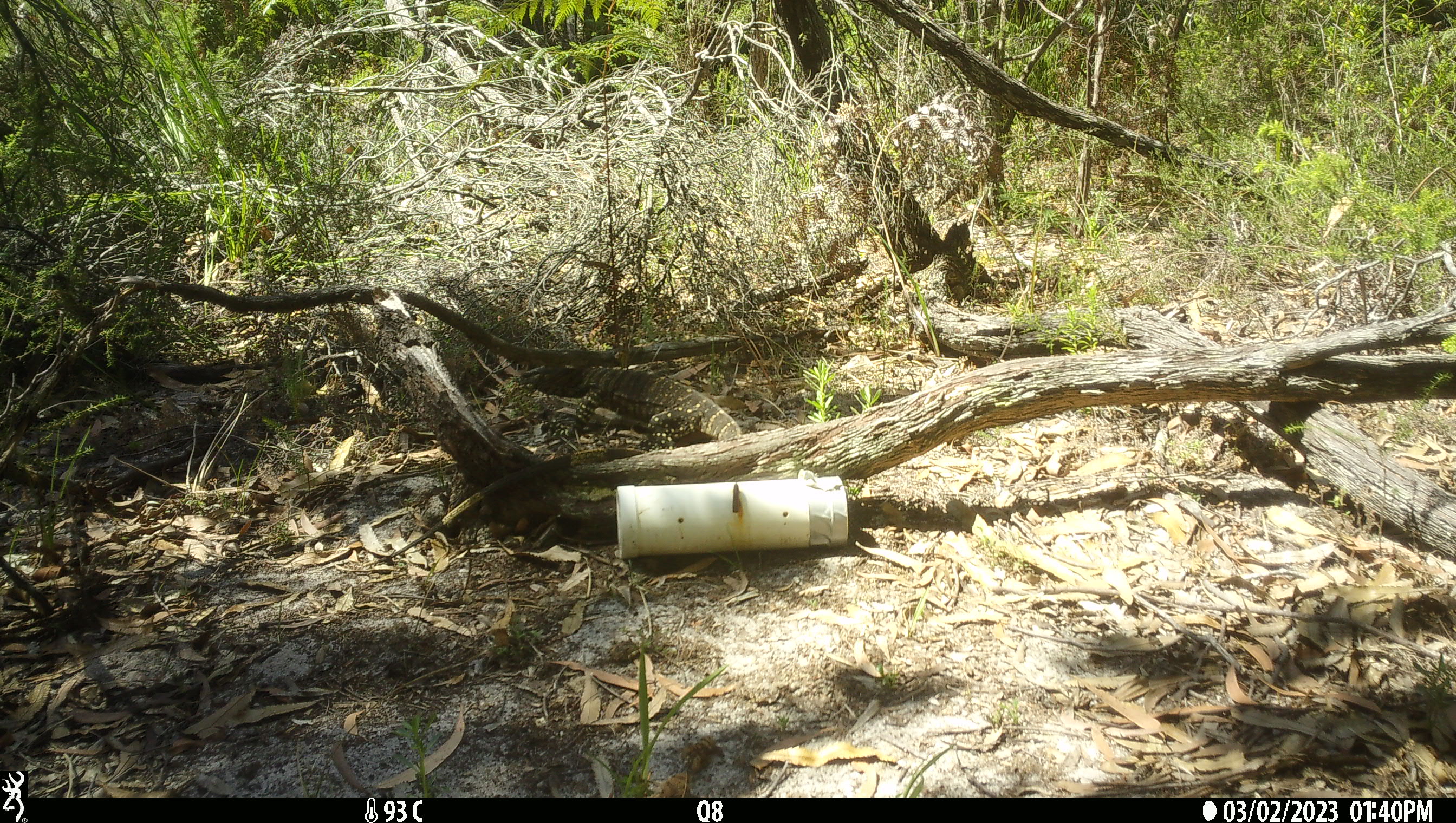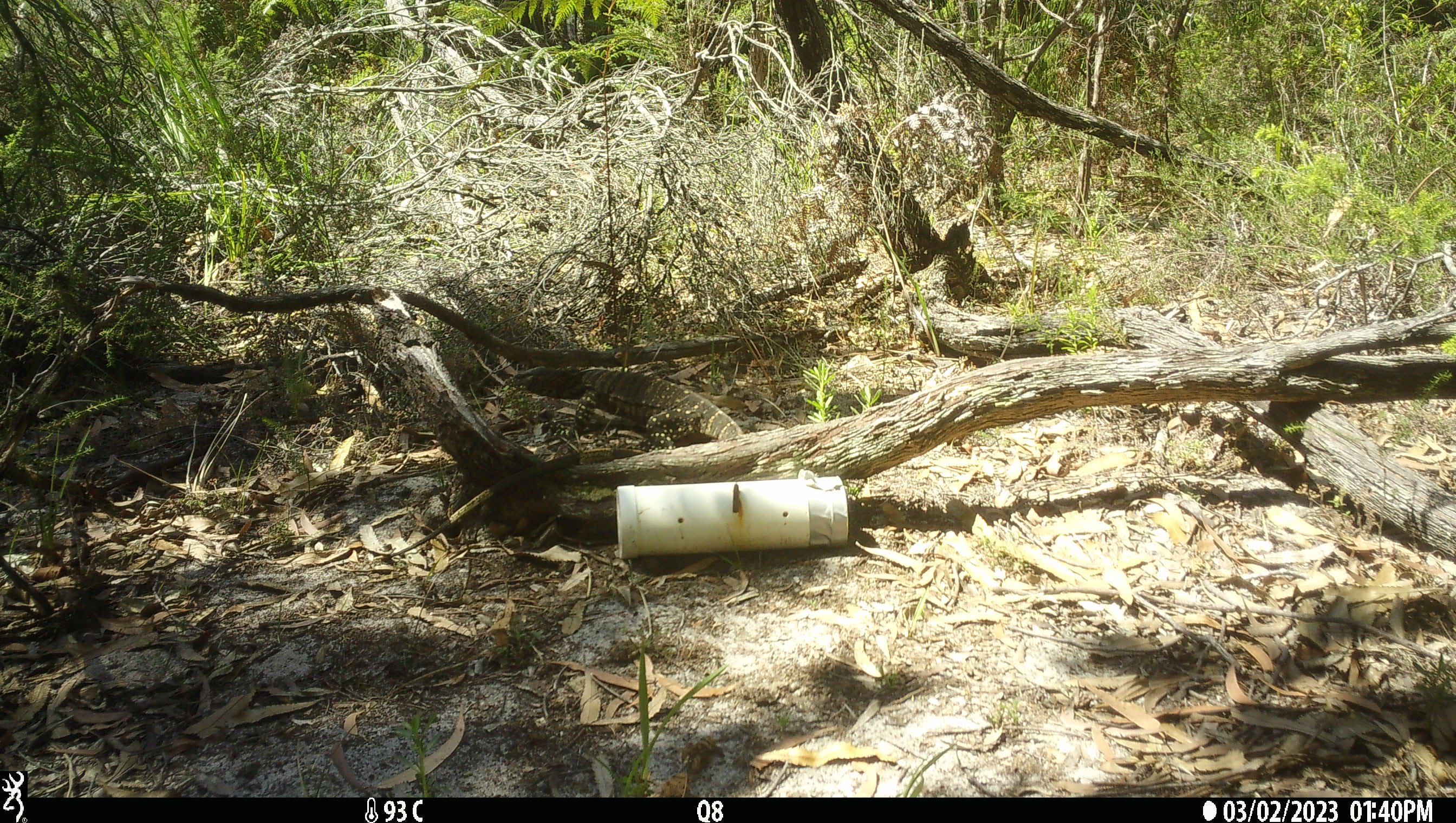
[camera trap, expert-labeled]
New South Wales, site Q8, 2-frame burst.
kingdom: Animalia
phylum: Chordata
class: Reptilia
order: Squamata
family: Varanidae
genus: Varanus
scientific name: Varanus varius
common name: lace monitor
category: goanna